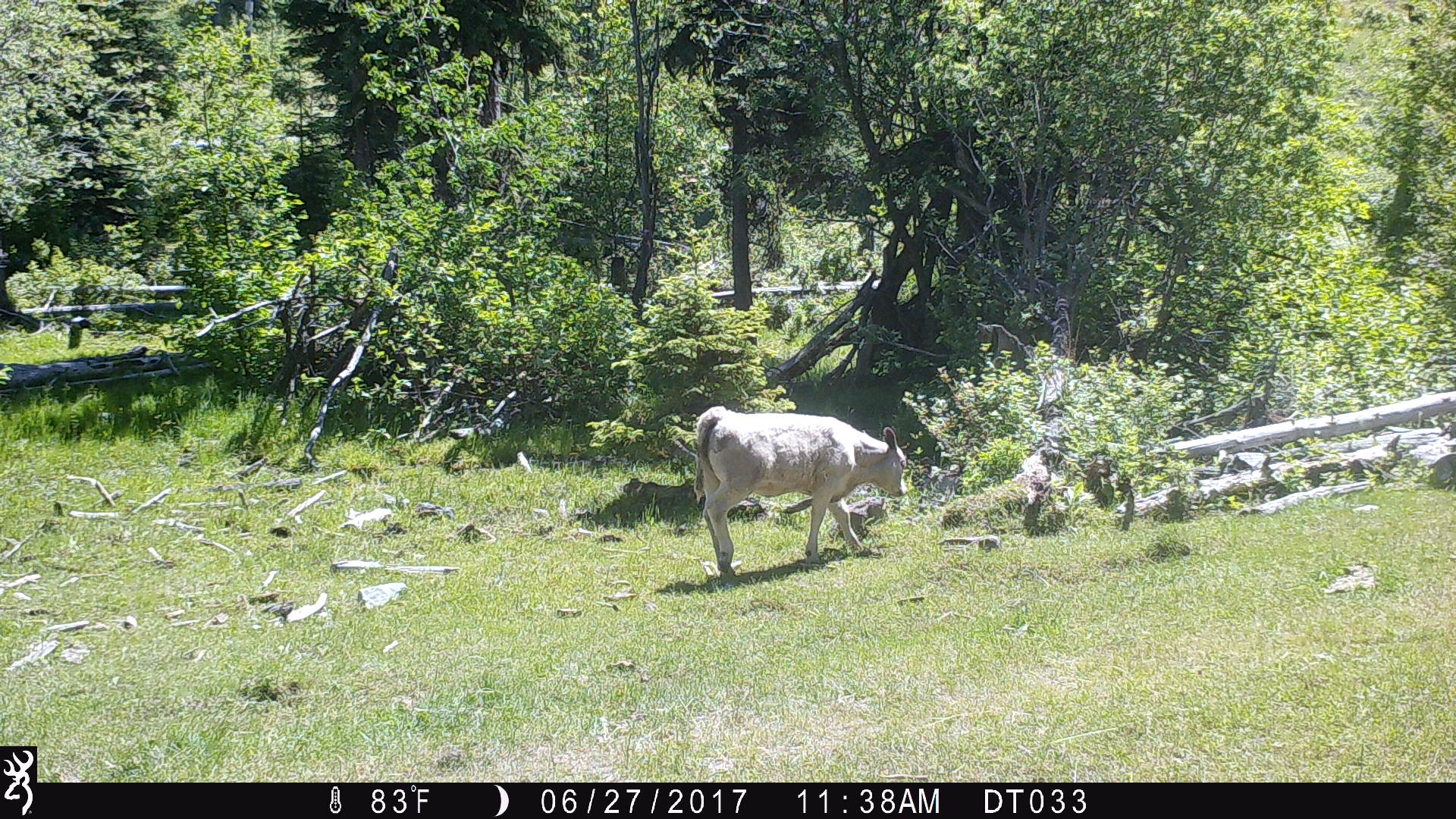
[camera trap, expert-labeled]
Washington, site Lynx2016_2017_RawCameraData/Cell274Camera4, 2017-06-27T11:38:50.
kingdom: Animalia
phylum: Chordata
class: Mammalia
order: Artiodactyla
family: Bovidae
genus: Bos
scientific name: Bos taurus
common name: domestic cattle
Domestic cattle (Bos taurus). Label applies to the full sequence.